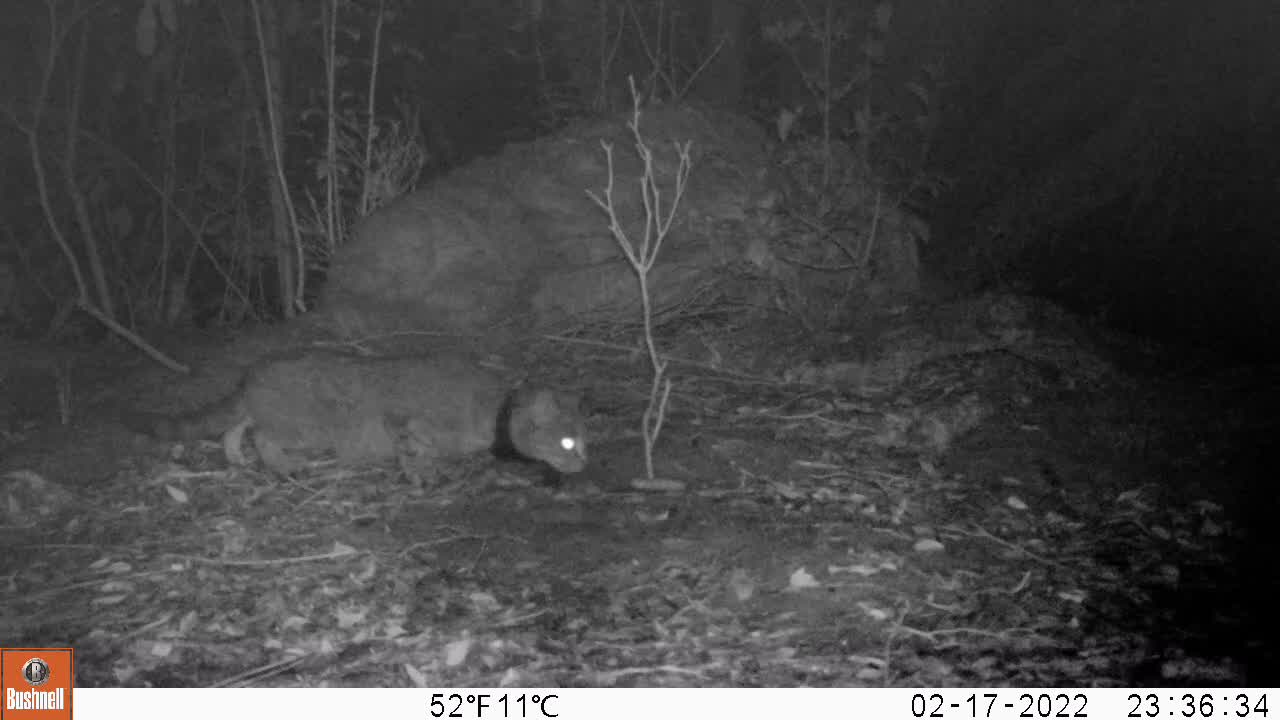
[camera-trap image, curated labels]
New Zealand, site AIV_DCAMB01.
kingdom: Animalia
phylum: Chordata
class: Mammalia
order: Carnivora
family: Felidae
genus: Felis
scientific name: Felis catus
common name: domestic cat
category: cat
Cat (domestic cat) (Felis catus).